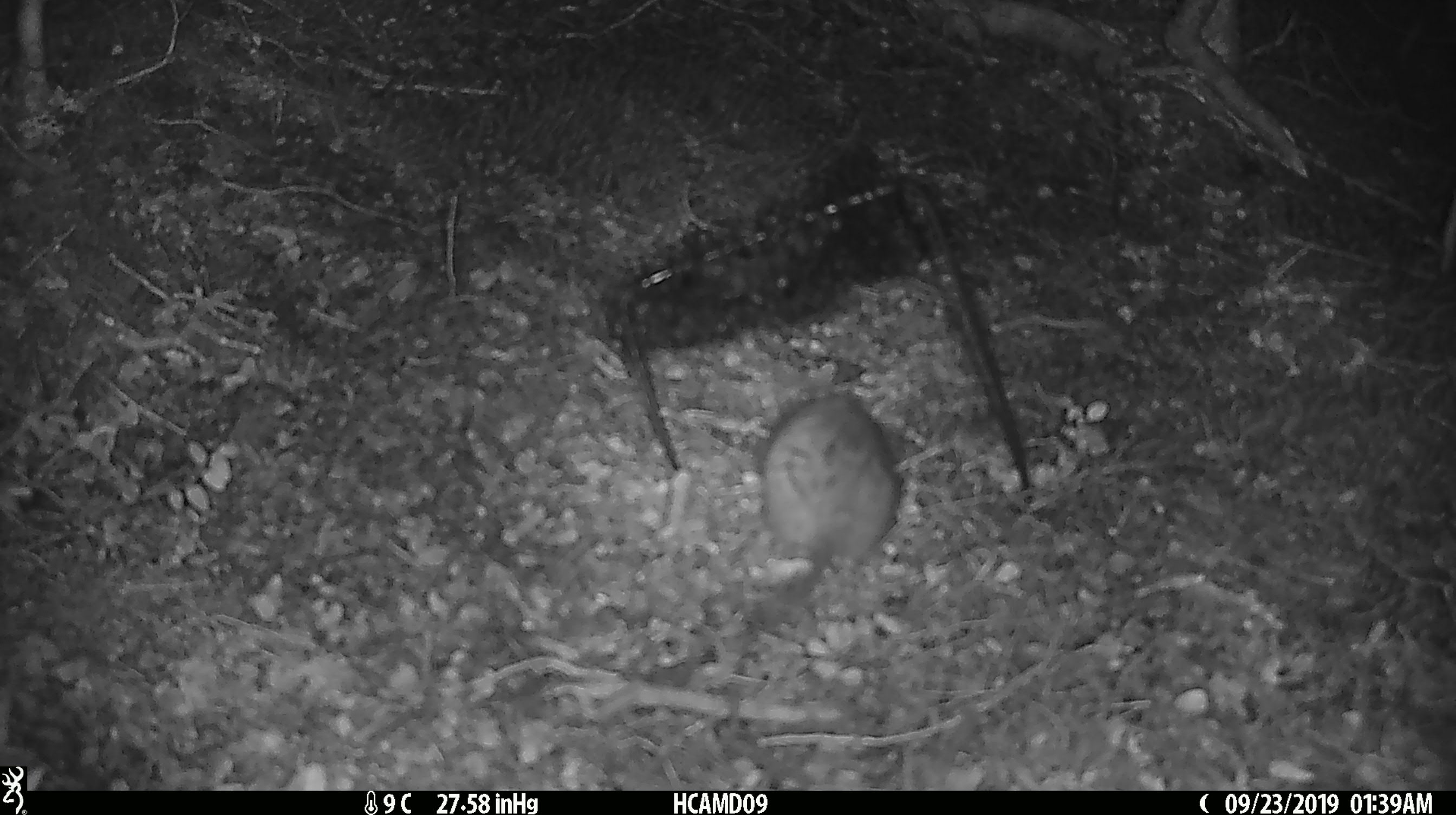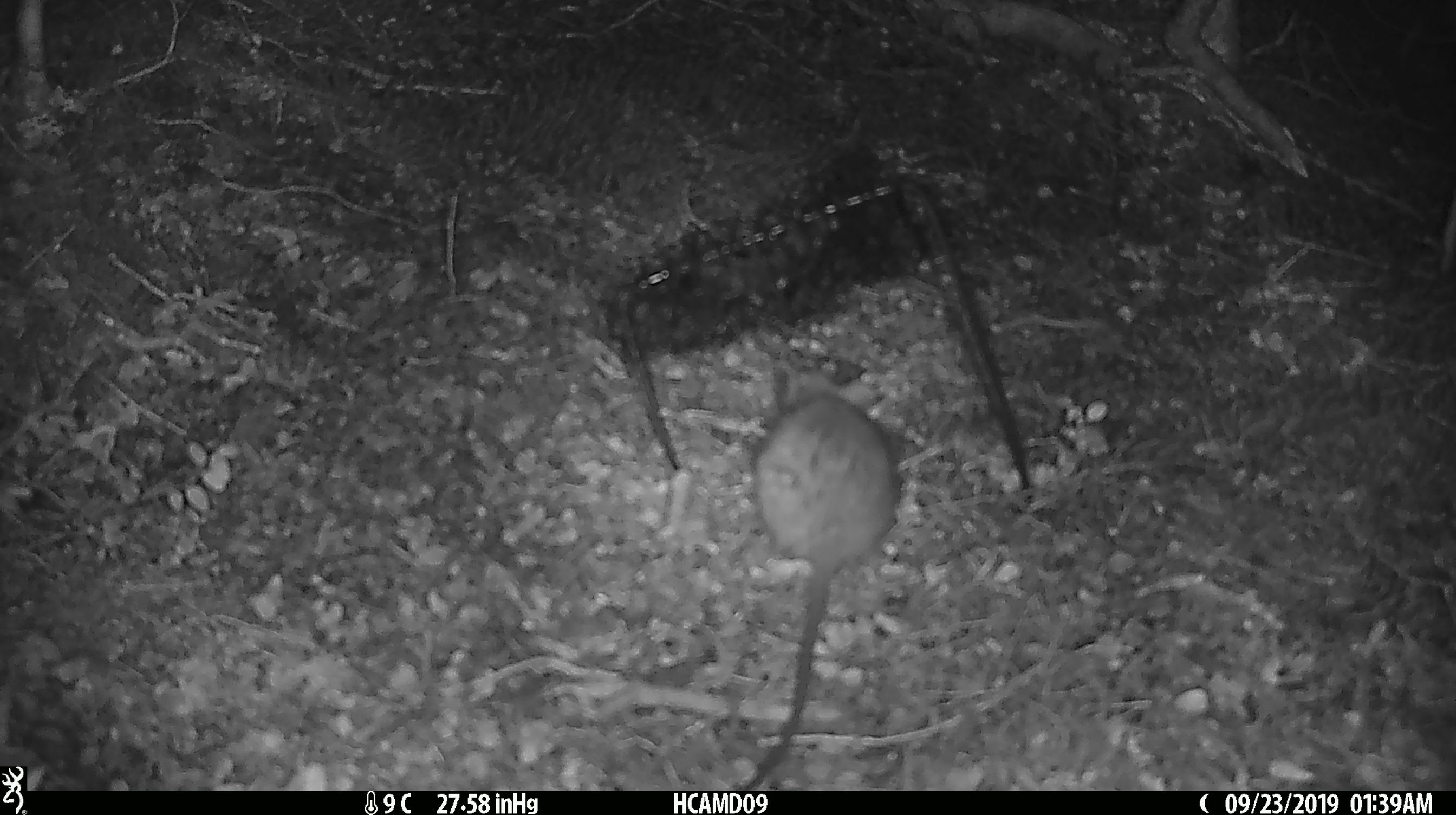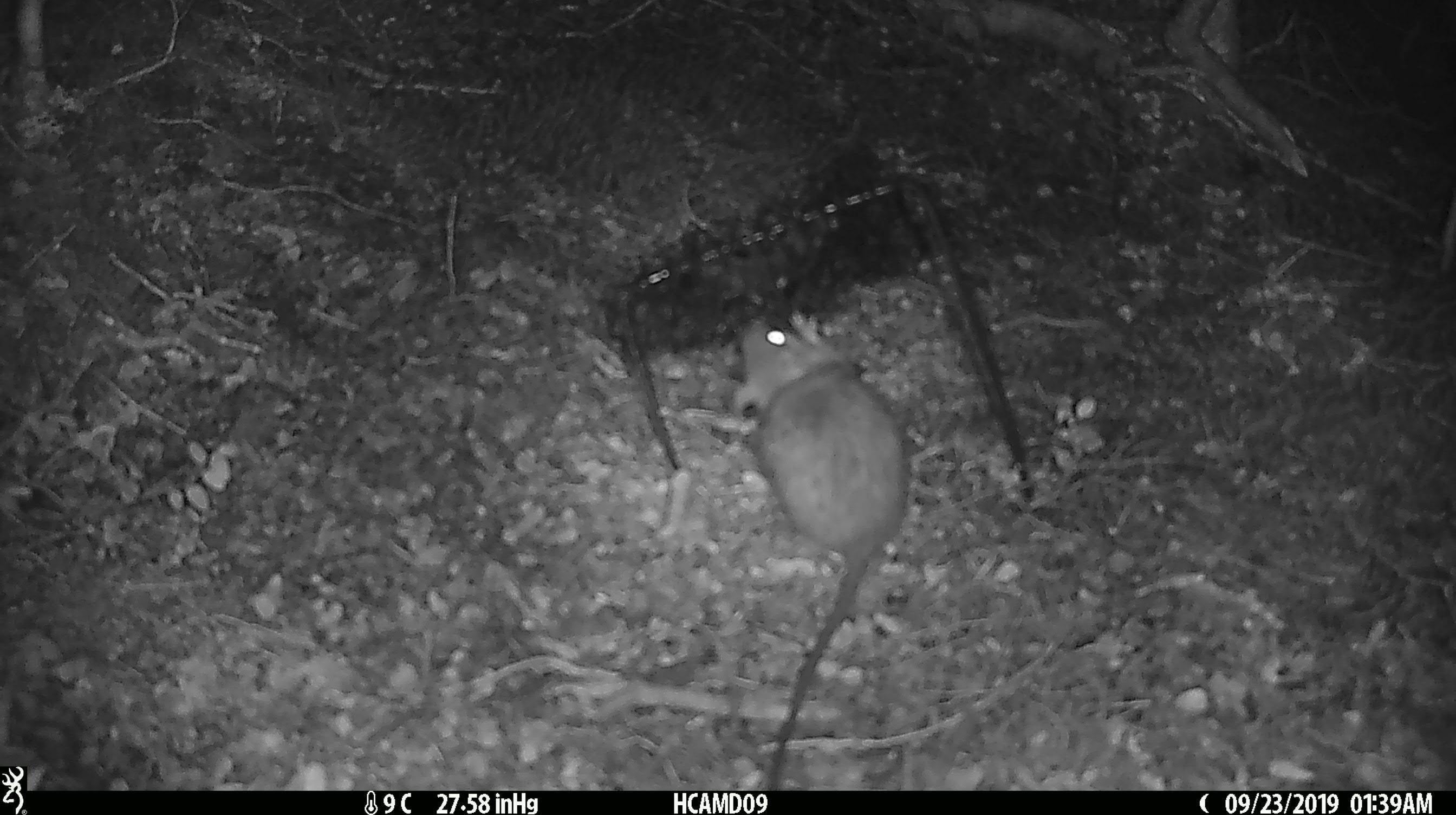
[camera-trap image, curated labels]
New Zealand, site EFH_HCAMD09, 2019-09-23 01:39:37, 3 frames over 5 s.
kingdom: Animalia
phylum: Chordata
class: Mammalia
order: Rodentia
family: Muridae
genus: Rattus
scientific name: Rattus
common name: rat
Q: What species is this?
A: Rat (Rattus).